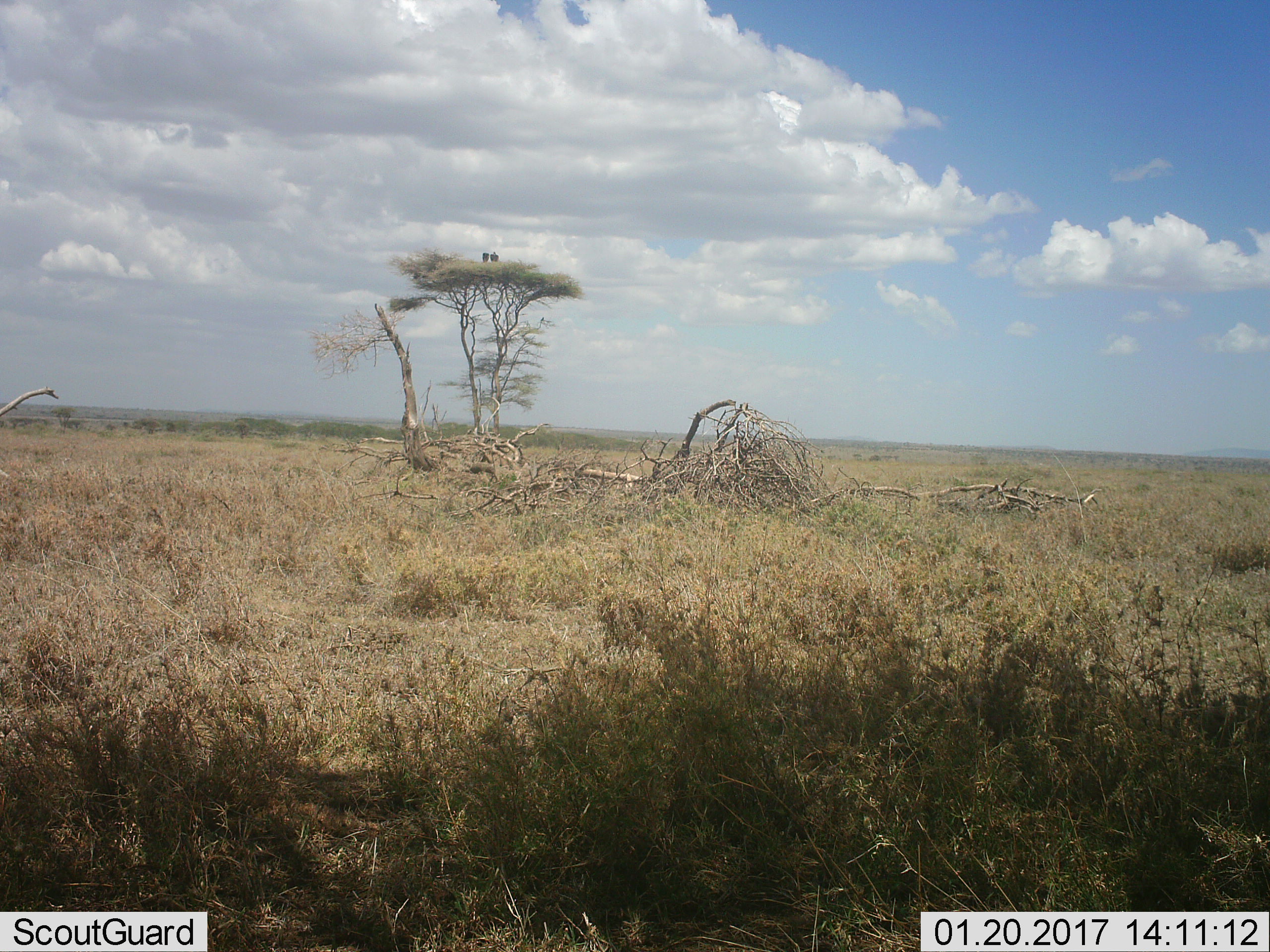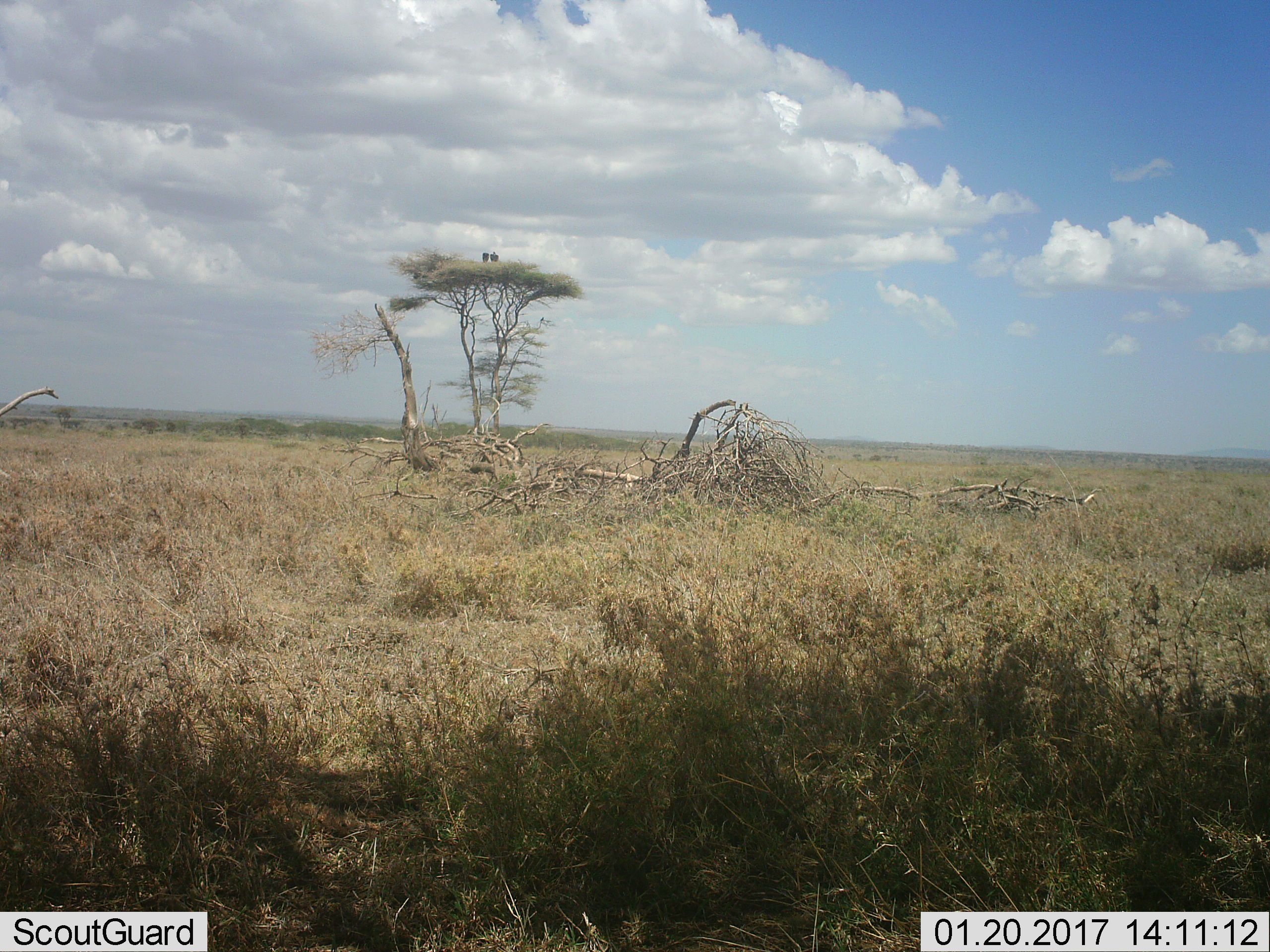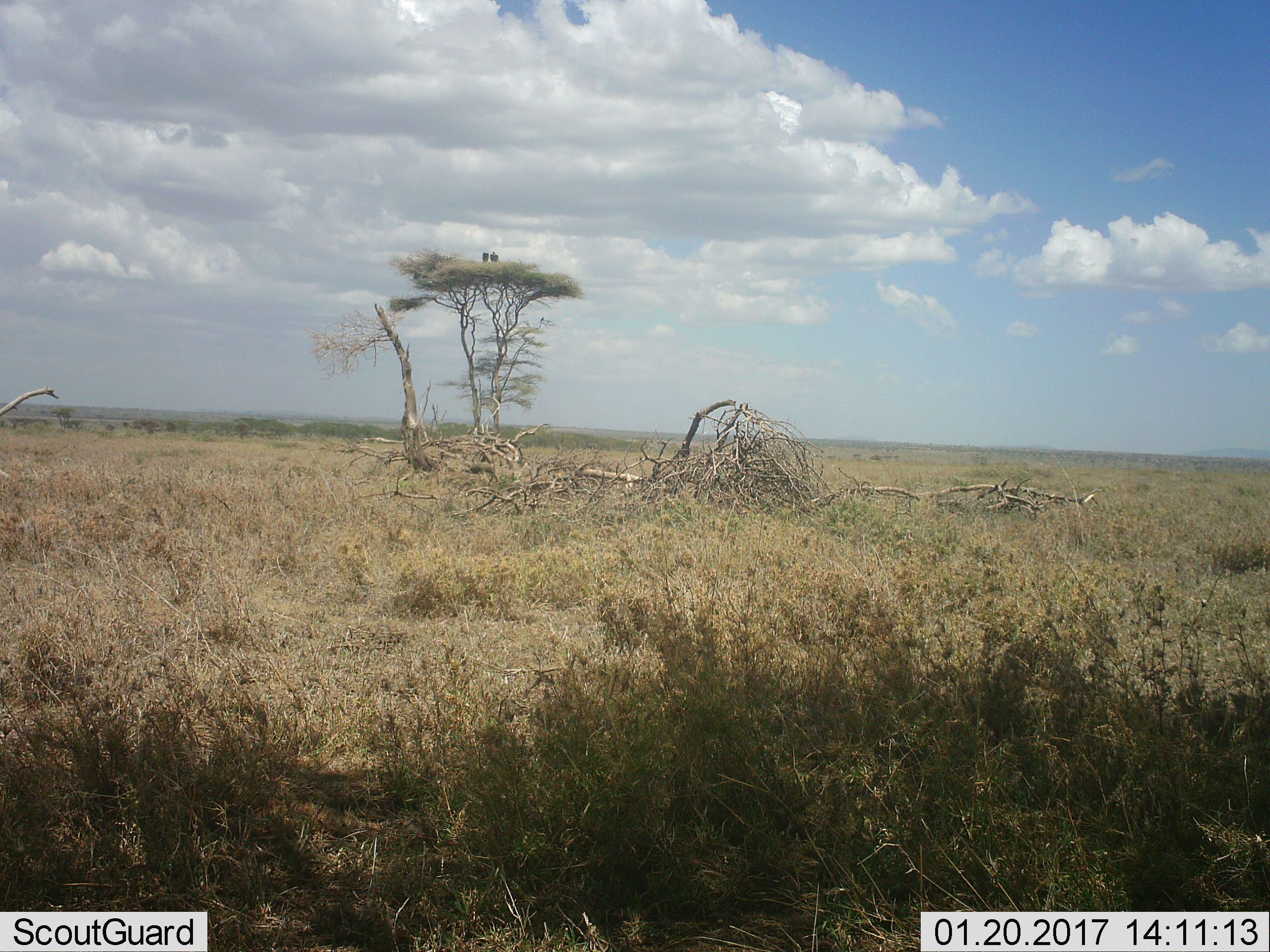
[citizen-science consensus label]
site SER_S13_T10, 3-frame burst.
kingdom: Animalia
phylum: Chordata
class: Aves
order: Accipitriformes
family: Accipitridae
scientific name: Accipitridae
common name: vulture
Vulture (Accipitridae), count 2. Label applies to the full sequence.